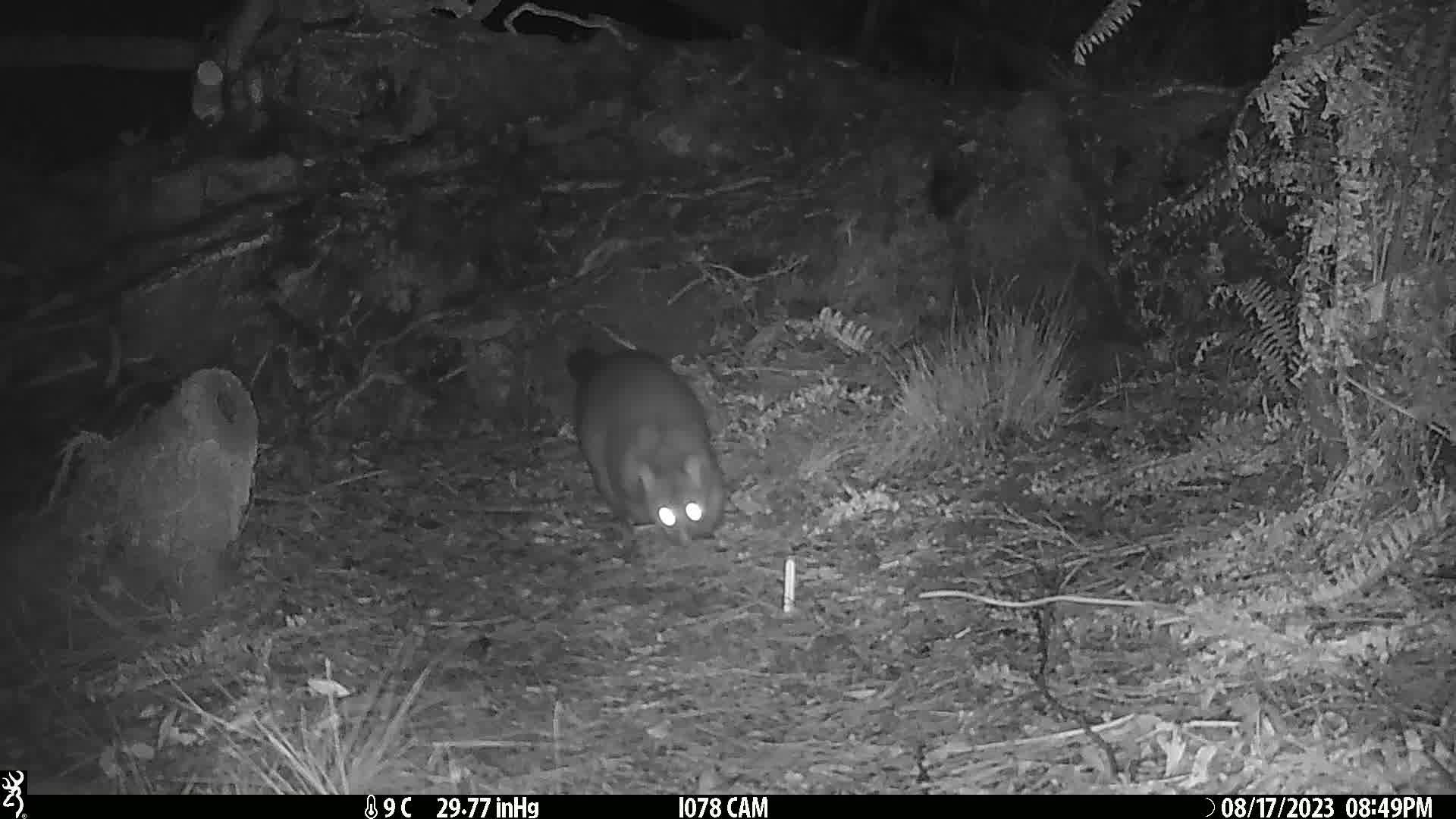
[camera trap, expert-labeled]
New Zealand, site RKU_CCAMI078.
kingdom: Animalia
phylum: Chordata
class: Mammalia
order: Diprotodontia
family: Phalangeridae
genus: Trichosurus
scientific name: Trichosurus vulpecula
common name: common brushtail possum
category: possum